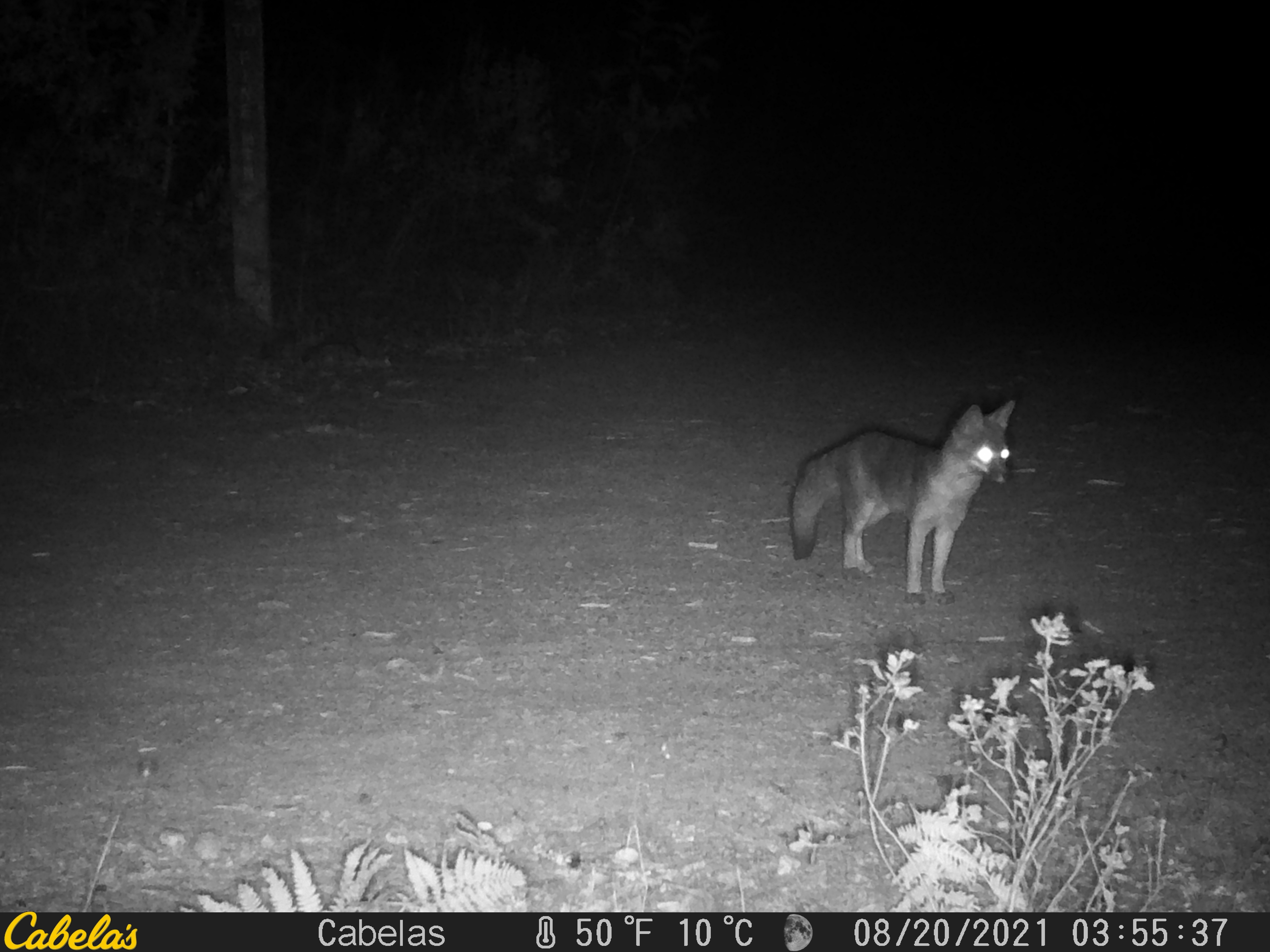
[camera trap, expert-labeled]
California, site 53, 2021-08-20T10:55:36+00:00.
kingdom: Animalia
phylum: Chordata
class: Mammalia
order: Carnivora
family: Canidae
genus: Urocyon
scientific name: Urocyon cinereoargenteus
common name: gray fox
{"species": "gray fox (Urocyon cinereoargenteus)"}